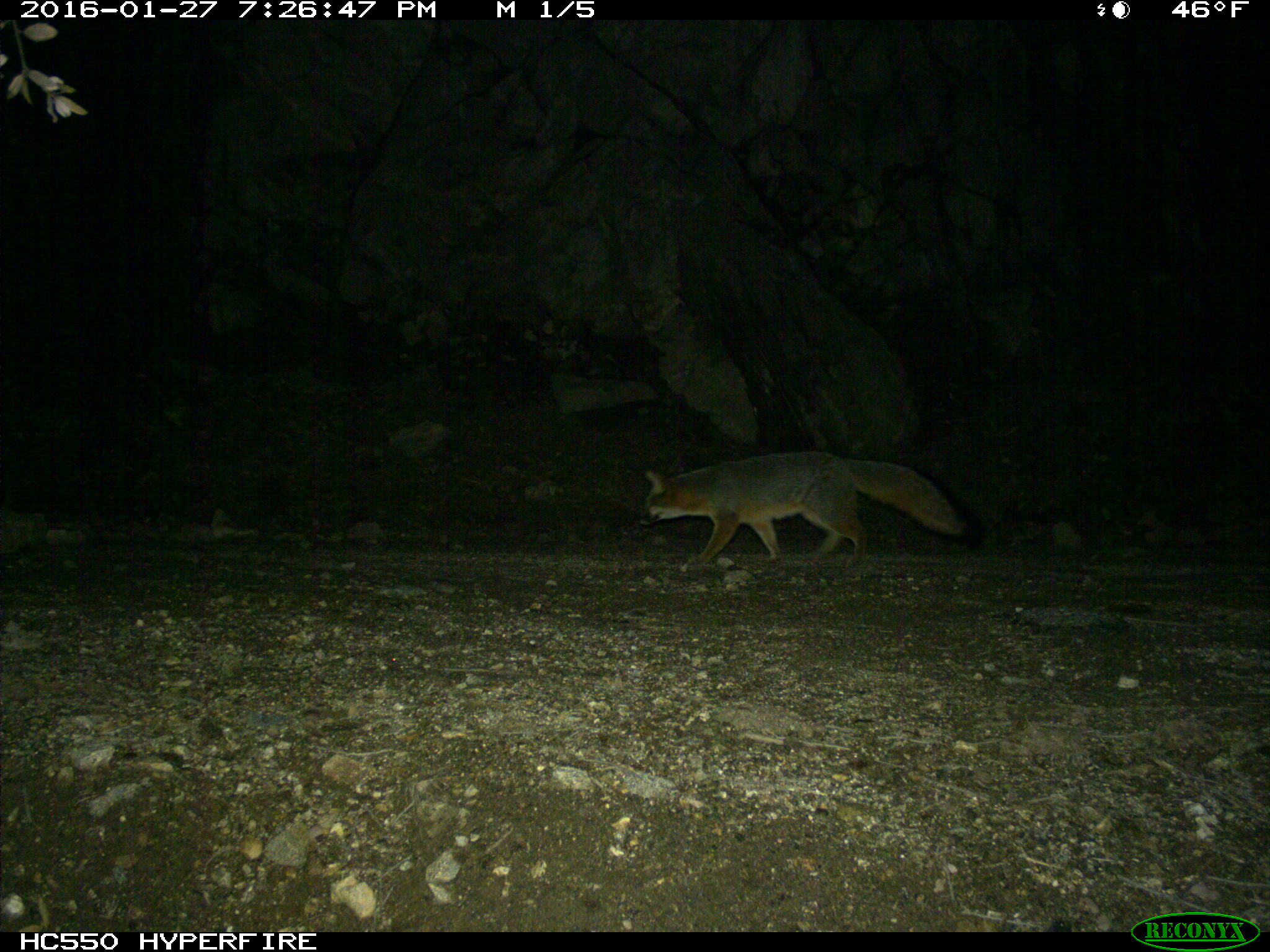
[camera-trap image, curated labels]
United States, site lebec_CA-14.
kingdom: Animalia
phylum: Chordata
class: Mammalia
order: Carnivora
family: Canidae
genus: Urocyon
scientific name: Urocyon cinereoargenteus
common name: gray fox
Urocyon cinereoargenteus (gray fox).